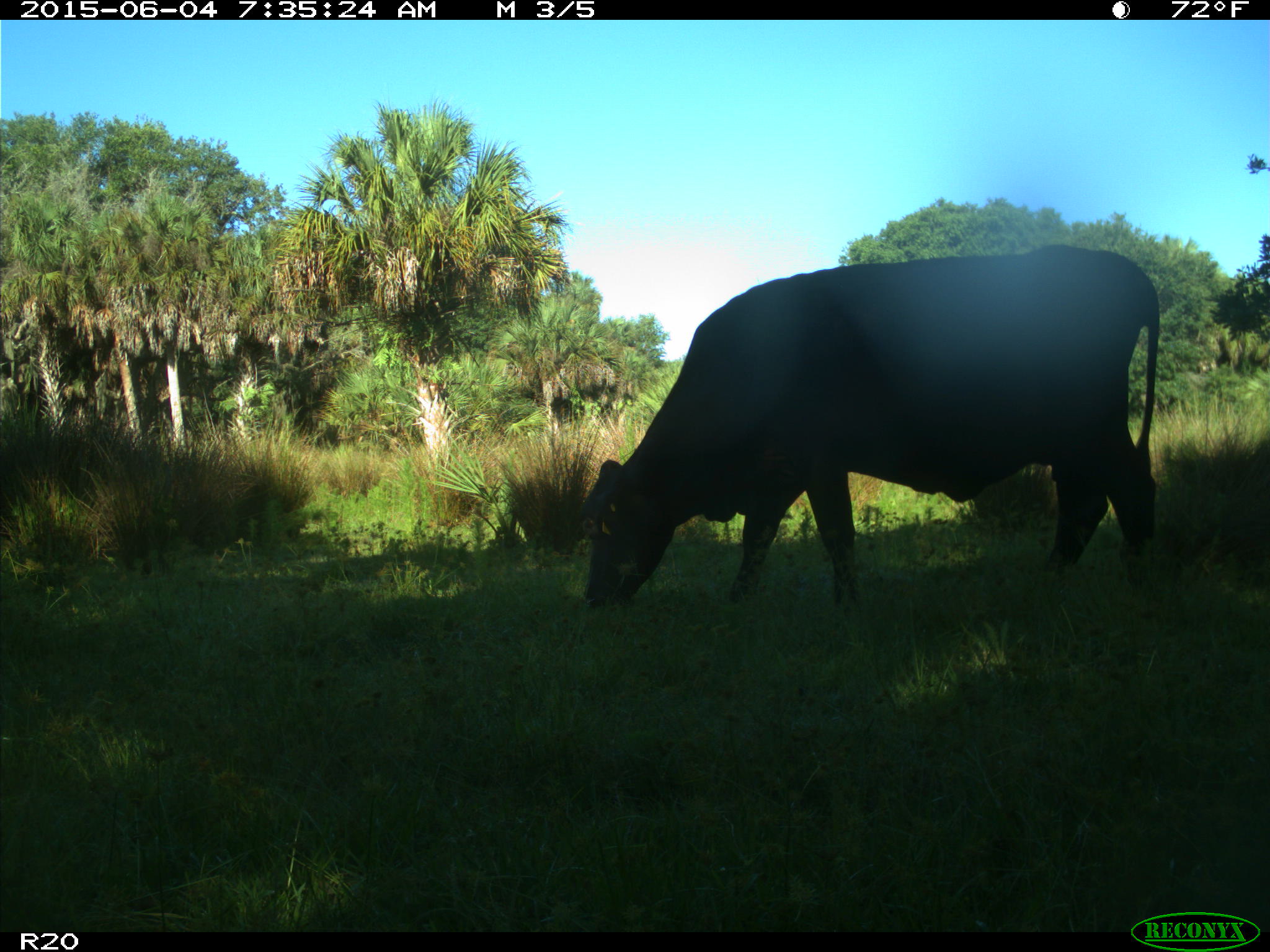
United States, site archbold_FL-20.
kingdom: Animalia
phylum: Chordata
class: Mammalia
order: Artiodactyla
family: Bovidae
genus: Bos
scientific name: Bos taurus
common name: domestic cow